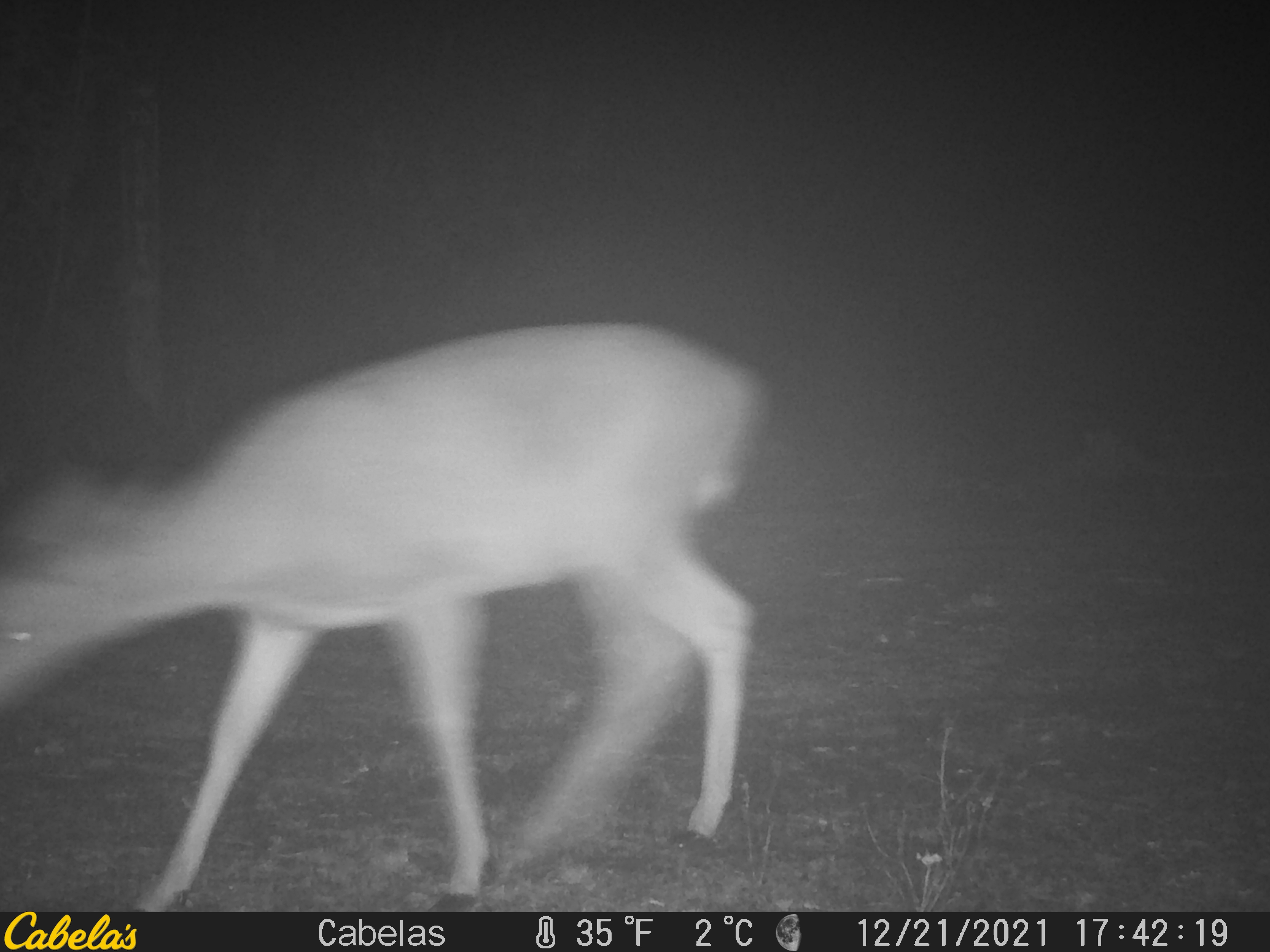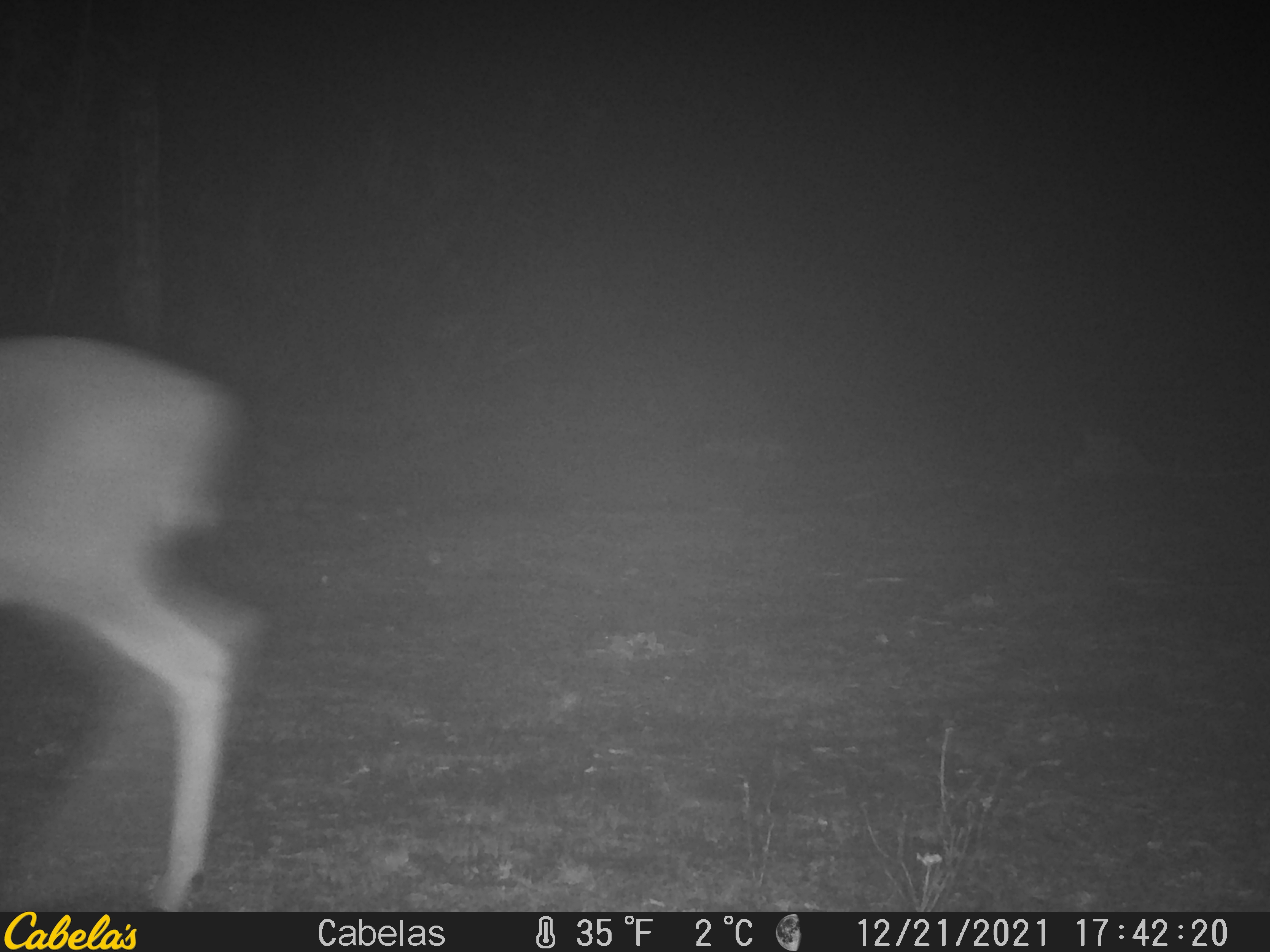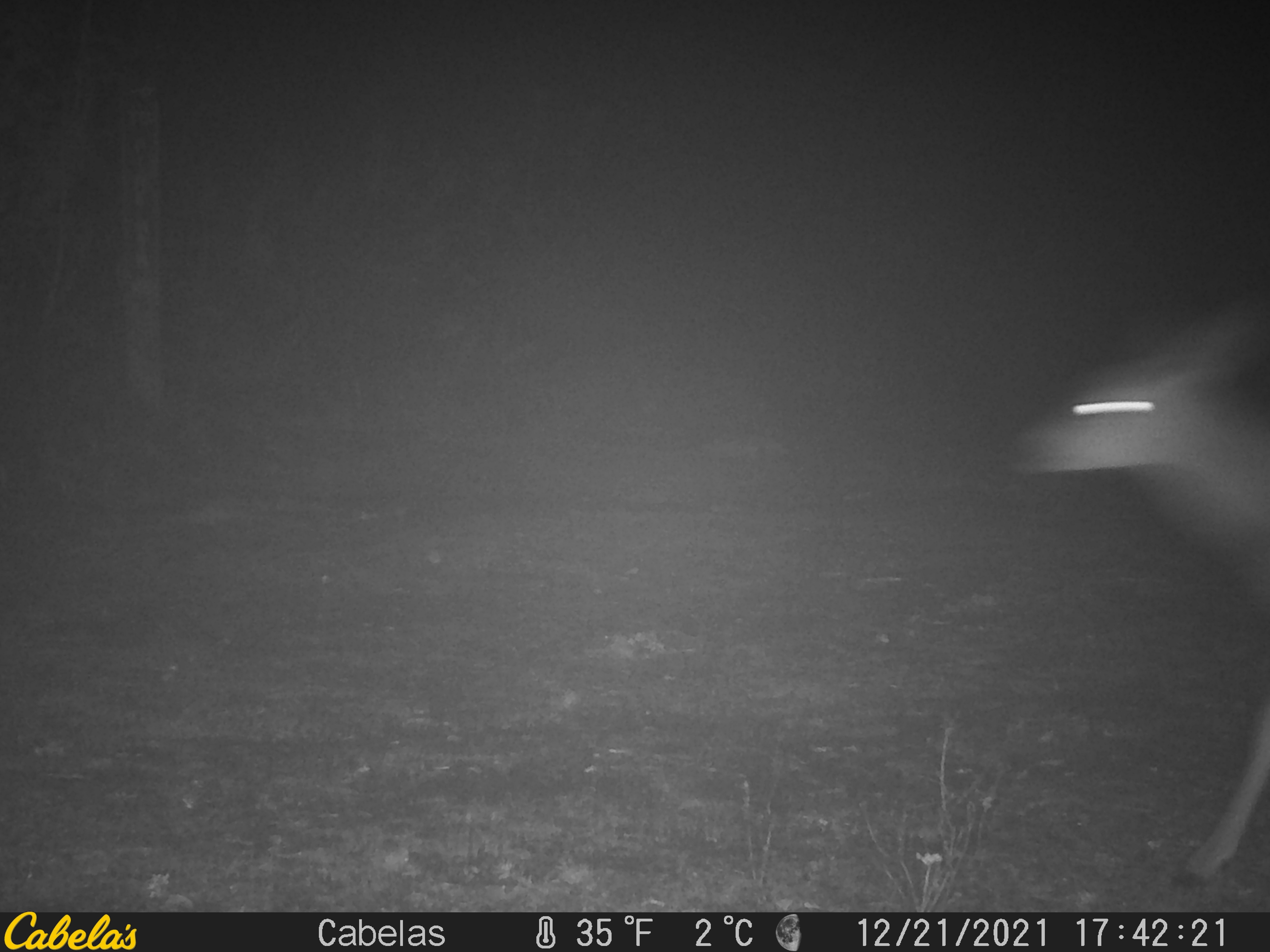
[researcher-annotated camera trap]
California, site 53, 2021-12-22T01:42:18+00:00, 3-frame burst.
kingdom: Animalia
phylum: Chordata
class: Mammalia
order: Artiodactyla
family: Cervidae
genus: Odocoileus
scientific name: Odocoileus hemionus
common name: mule deer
Mule deer (Odocoileus hemionus).